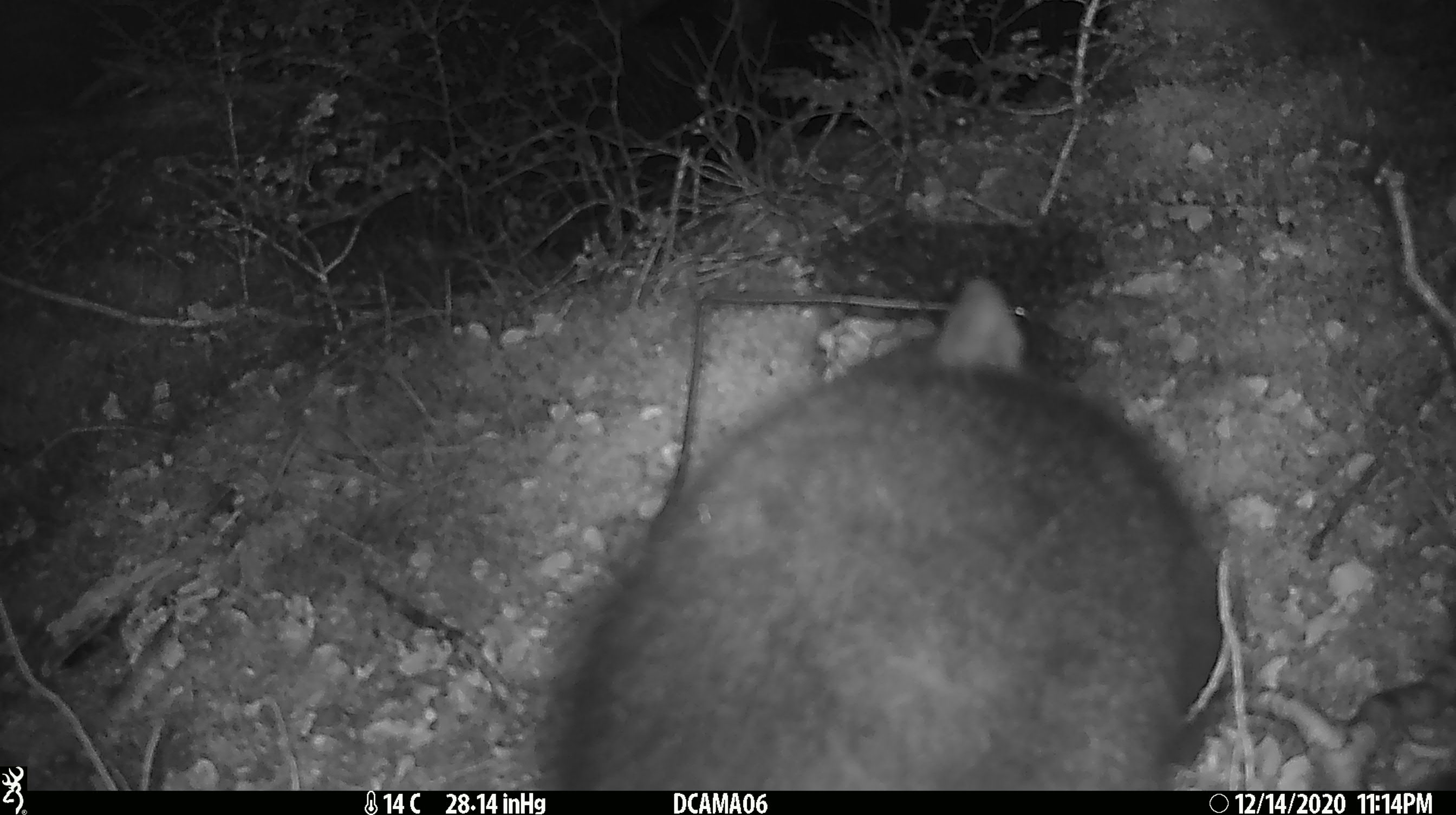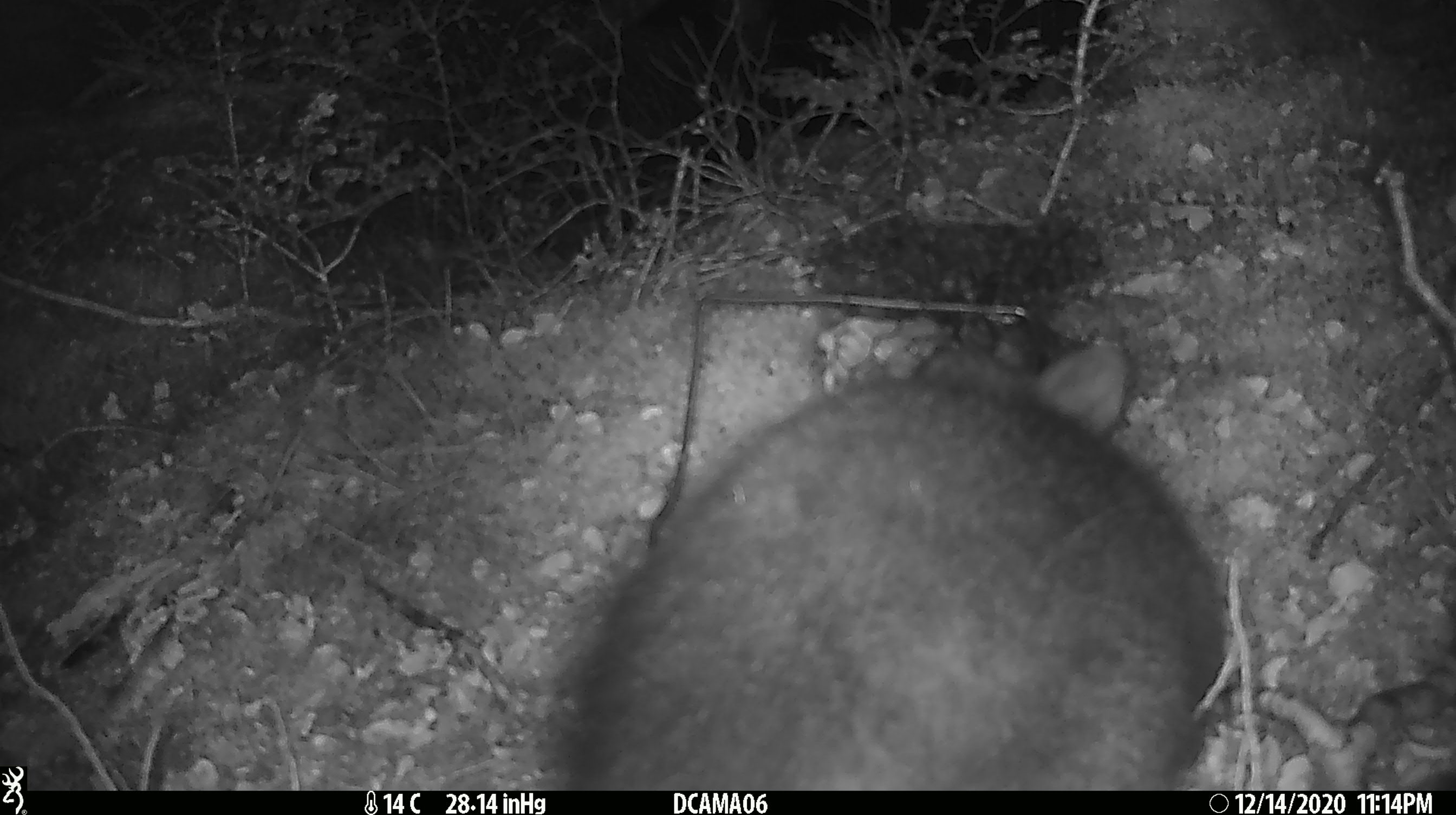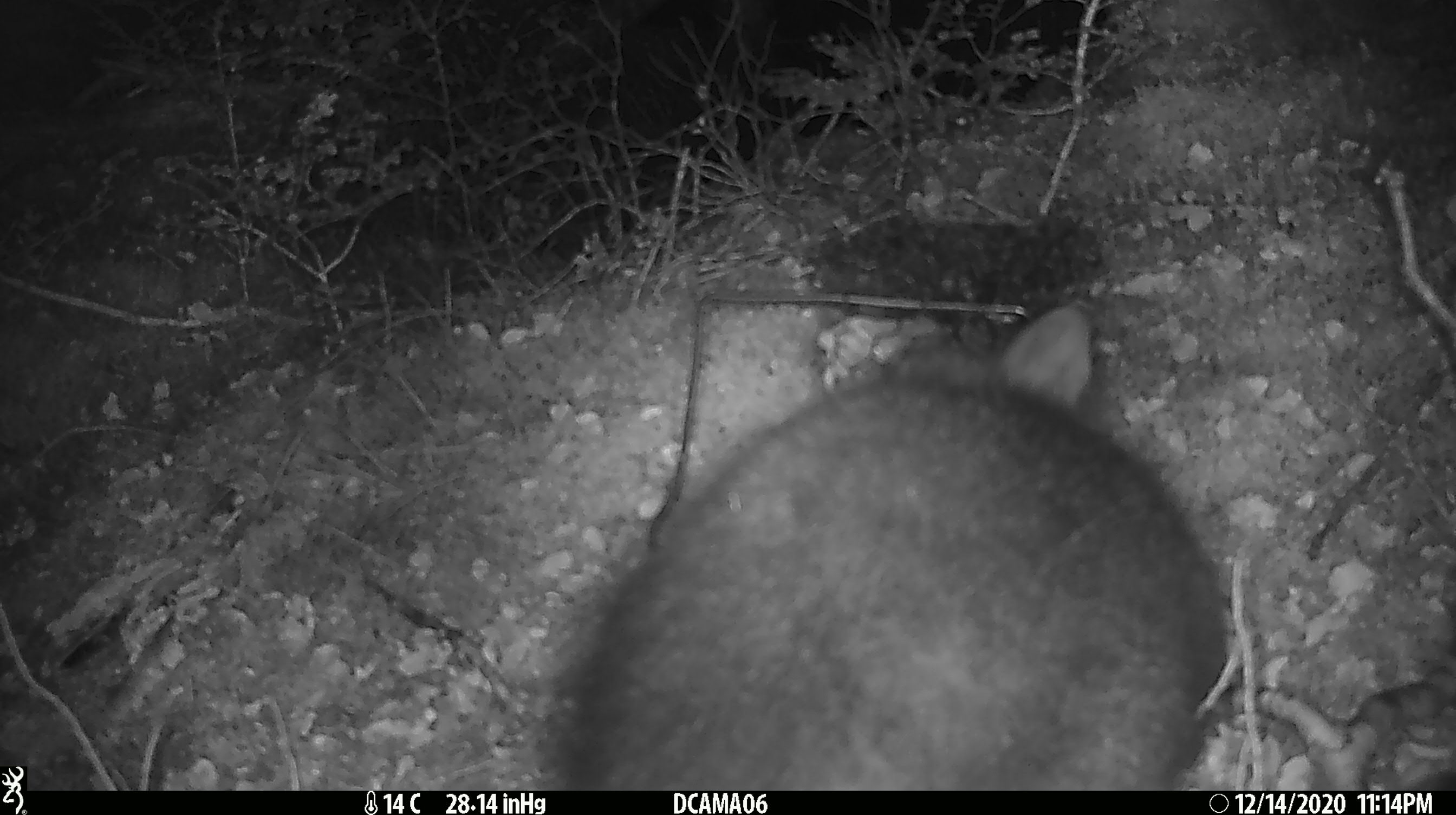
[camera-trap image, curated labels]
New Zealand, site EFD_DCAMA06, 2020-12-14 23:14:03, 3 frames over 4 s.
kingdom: Animalia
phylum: Chordata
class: Mammalia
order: Diprotodontia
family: Phalangeridae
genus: Trichosurus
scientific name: Trichosurus vulpecula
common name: common brushtail possum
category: possum